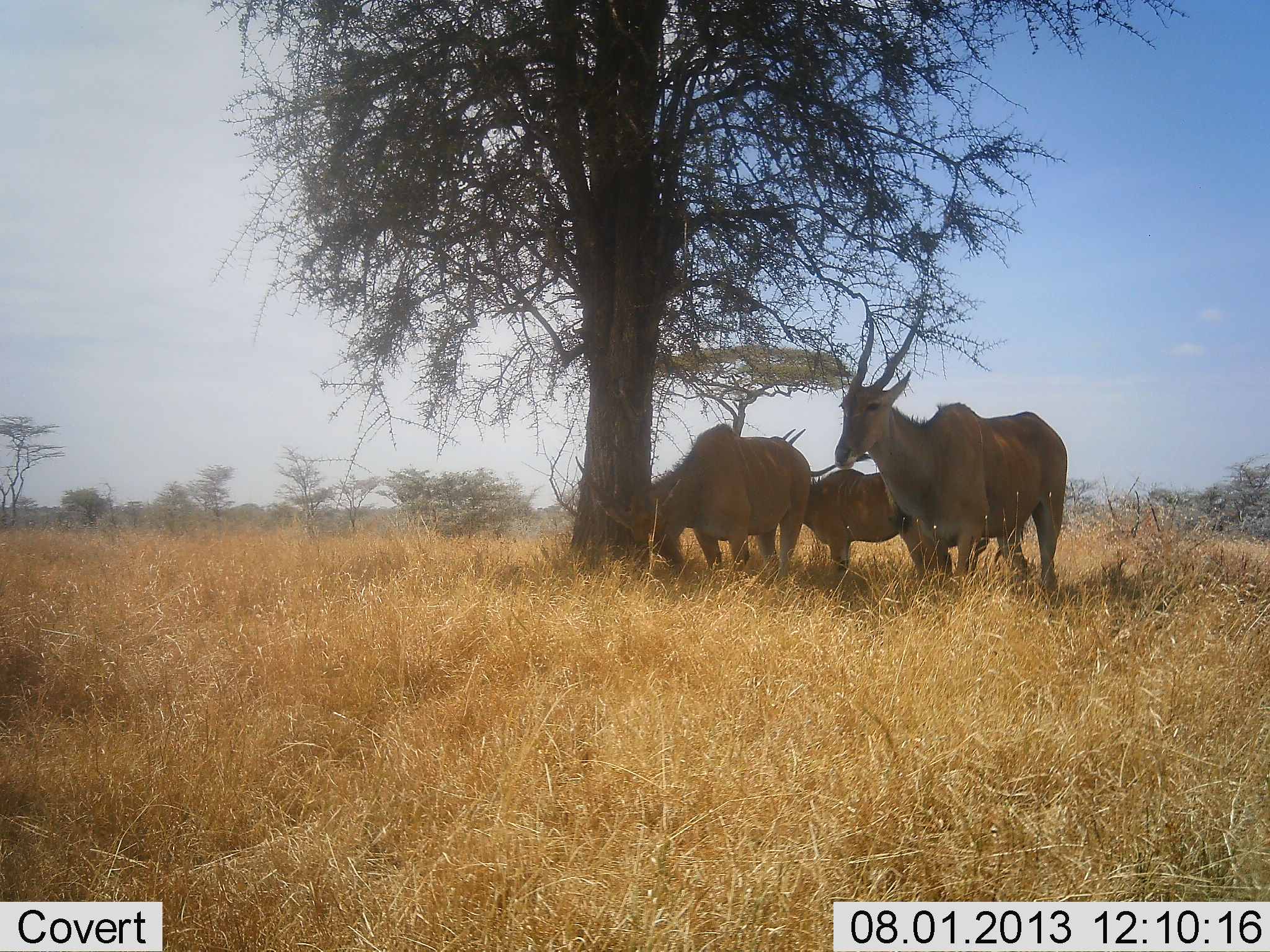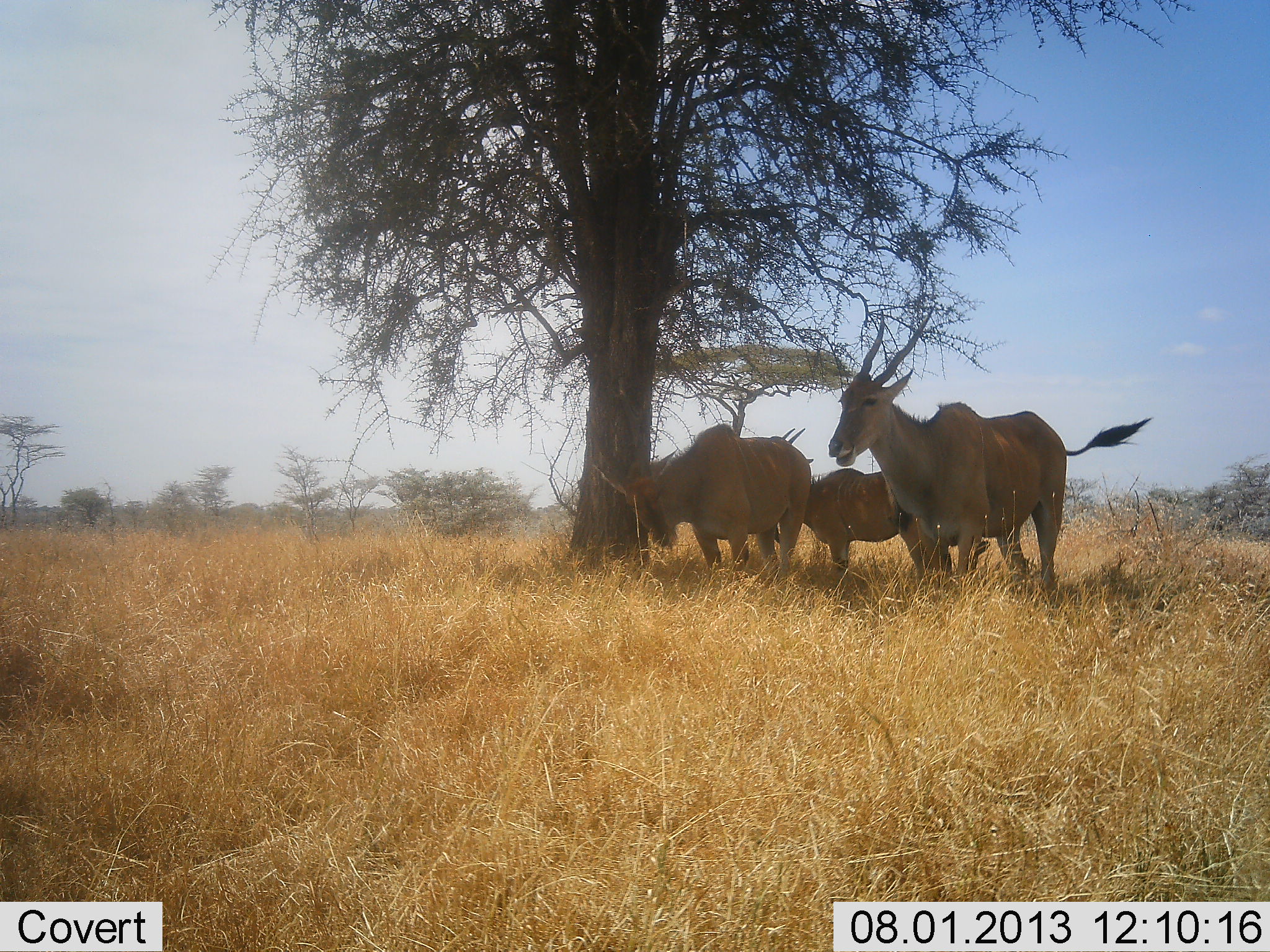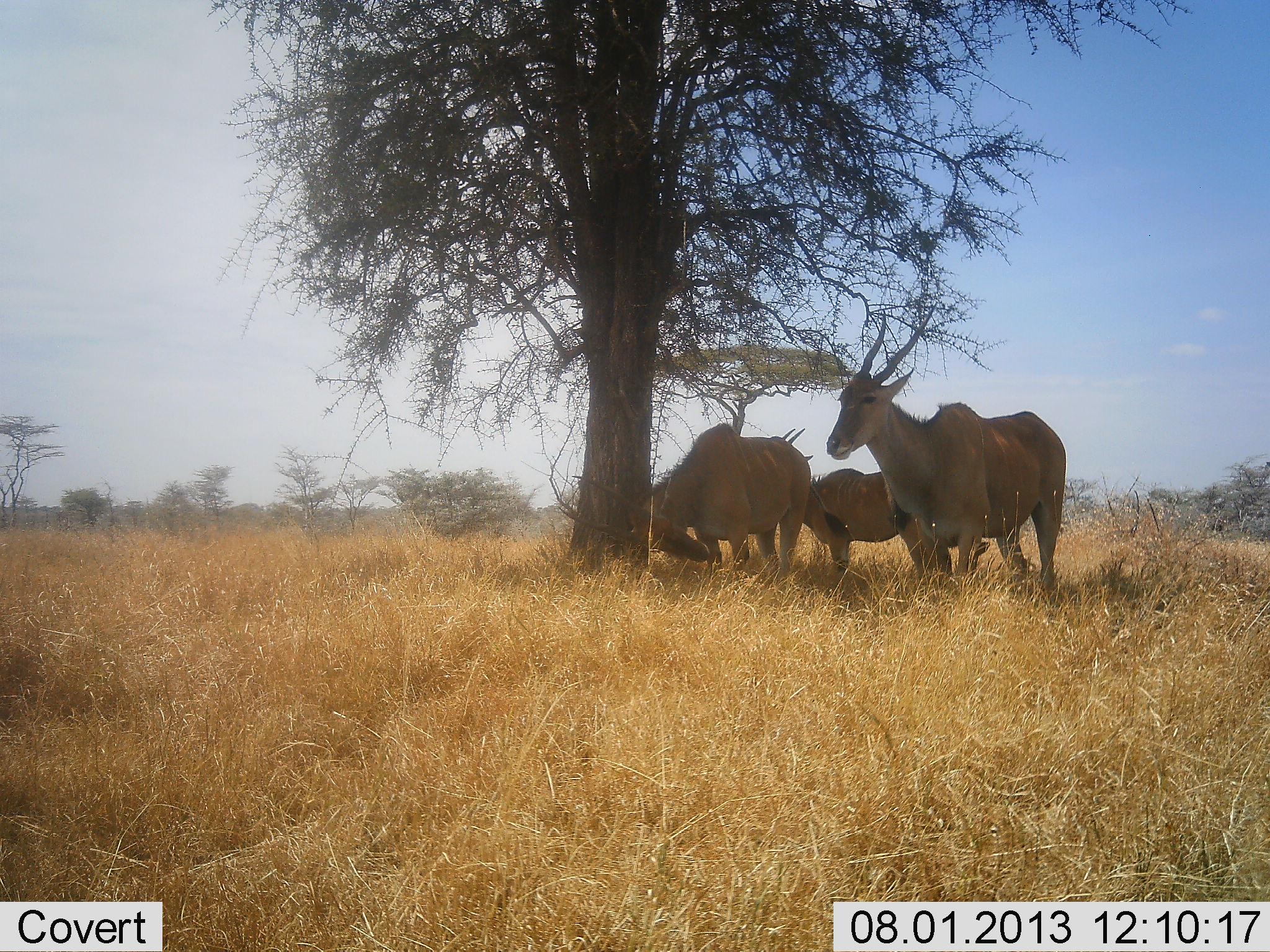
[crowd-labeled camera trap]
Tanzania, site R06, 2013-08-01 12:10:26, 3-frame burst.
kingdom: Animalia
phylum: Chordata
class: Mammalia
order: Artiodactyla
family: Bovidae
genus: Tragelaphus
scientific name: Tragelaphus oryx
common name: eland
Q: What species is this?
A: Eland (Tragelaphus oryx).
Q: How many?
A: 3.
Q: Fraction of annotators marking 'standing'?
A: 91%.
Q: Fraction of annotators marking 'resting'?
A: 13%.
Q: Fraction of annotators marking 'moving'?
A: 4%.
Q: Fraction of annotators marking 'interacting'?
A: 0%.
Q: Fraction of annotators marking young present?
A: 22%.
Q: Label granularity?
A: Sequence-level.